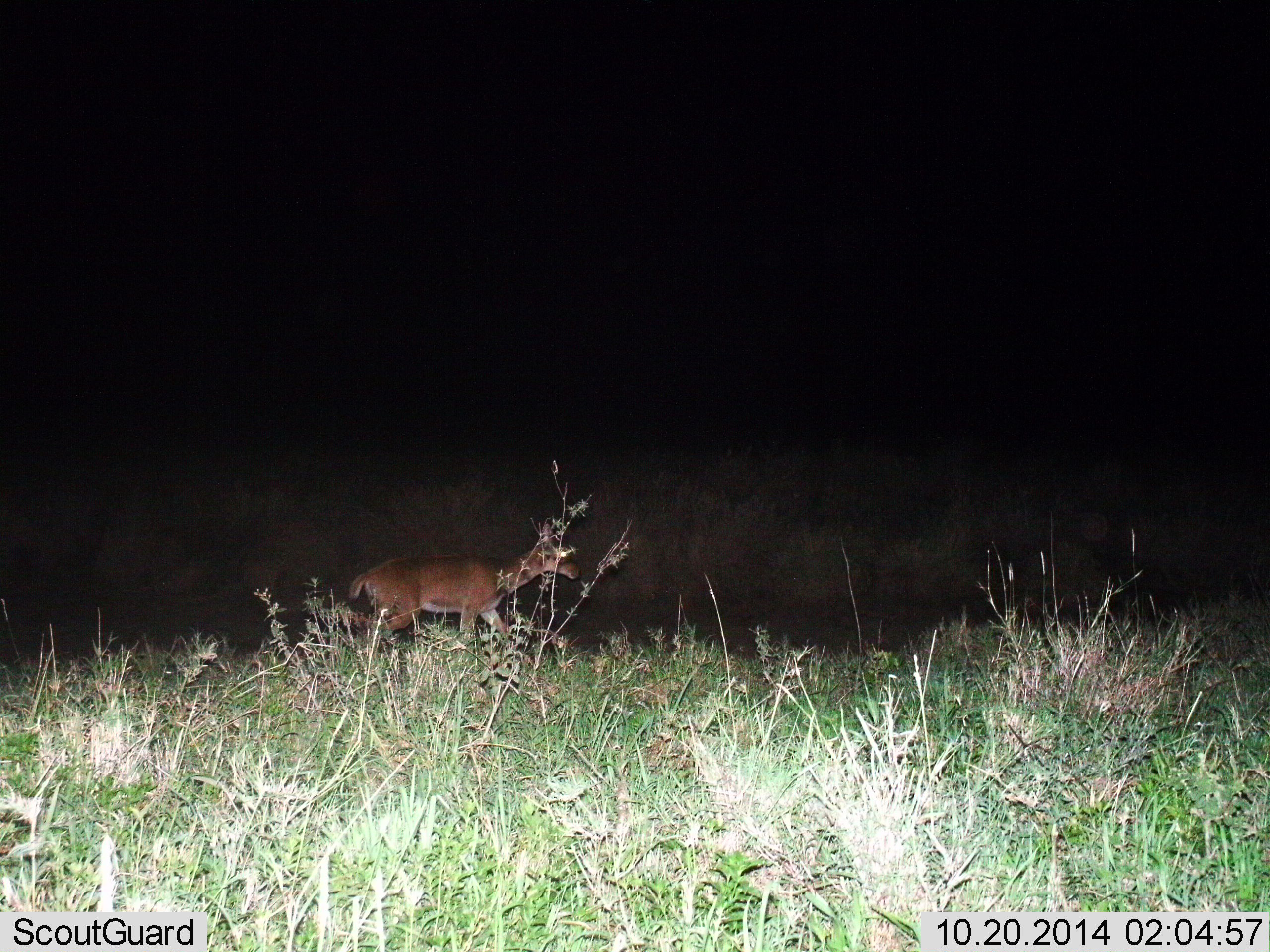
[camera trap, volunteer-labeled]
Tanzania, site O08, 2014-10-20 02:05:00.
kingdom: Animalia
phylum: Chordata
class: Mammalia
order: Artiodactyla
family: Bovidae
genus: Redunca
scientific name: Redunca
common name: reedbuck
Reedbuck (Redunca), count 1. Behavior (volunteer vote fractions): standing 33%, resting 0%, moving 67%, interacting 0%. Young present (vote fraction): 0%. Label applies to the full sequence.